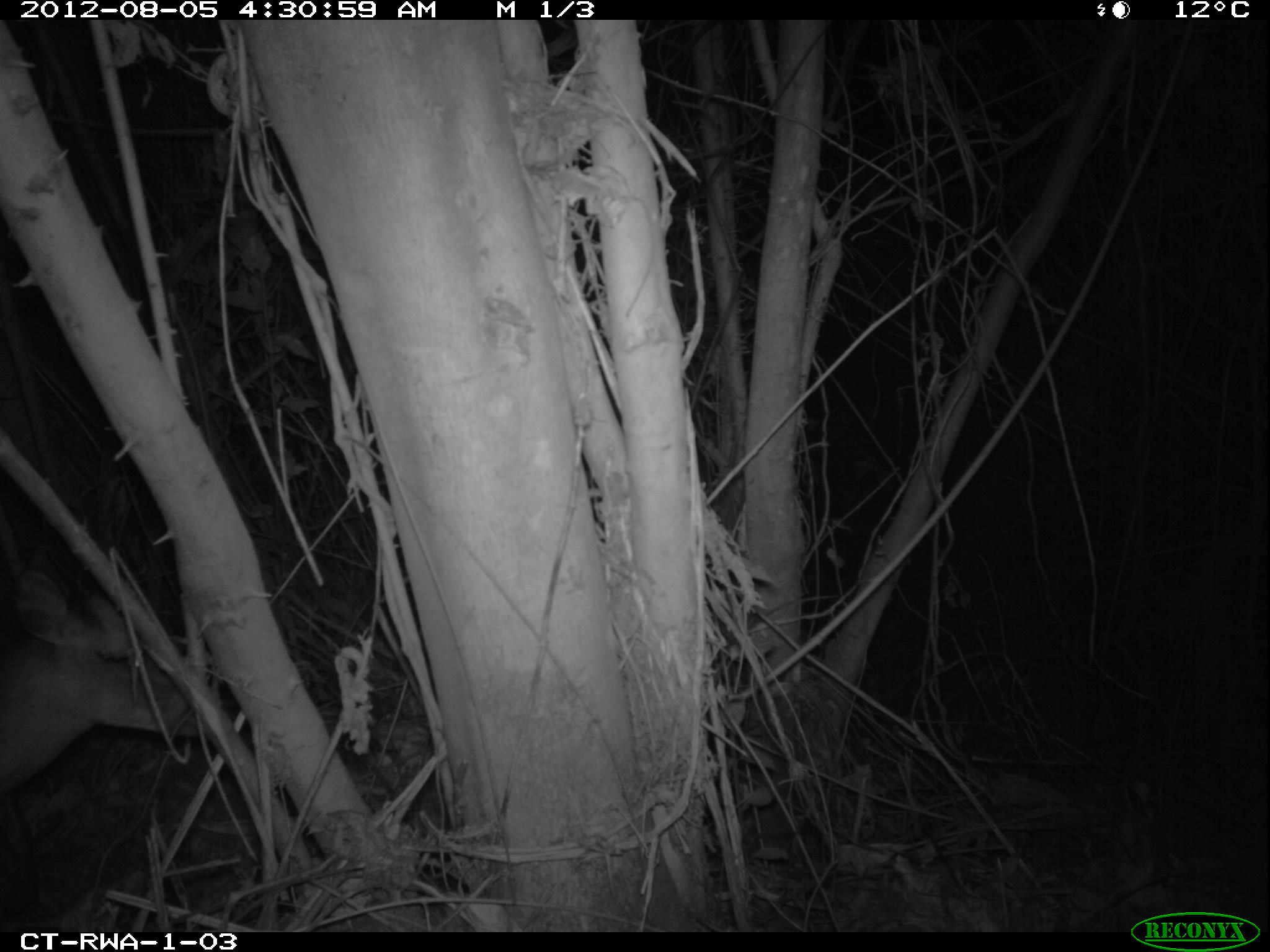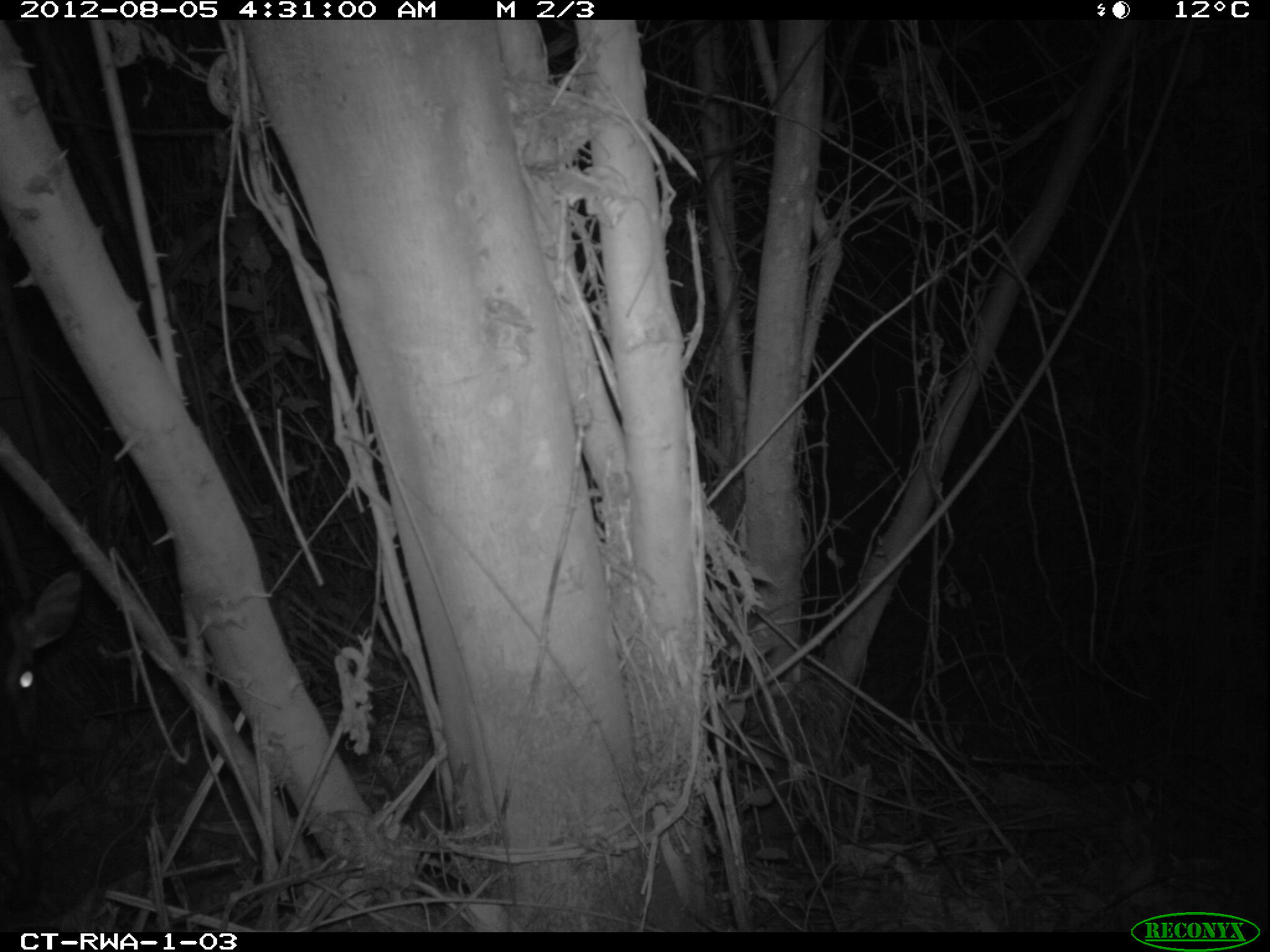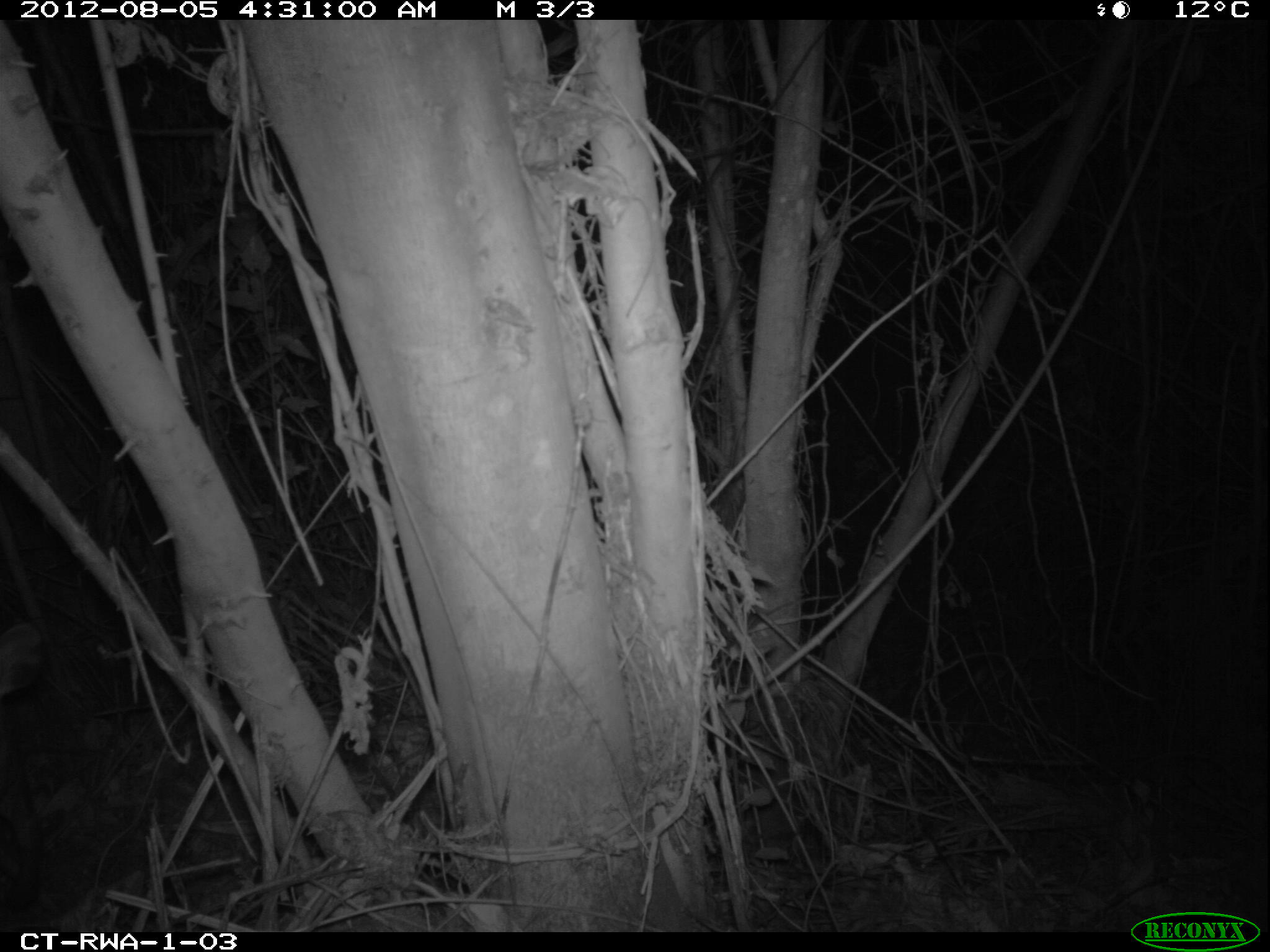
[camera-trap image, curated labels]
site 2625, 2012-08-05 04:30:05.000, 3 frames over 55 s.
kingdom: Animalia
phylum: Chordata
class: Mammalia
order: Artiodactyla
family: Bovidae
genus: Cephalophus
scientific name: Cephalophus nigrifrons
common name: black-fronted duiker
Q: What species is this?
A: Cephalophus nigrifrons (black-fronted duiker).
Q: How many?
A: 1.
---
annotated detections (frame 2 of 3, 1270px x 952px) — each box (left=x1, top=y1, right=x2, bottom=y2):
cephalophus nigrifrons: (left=1, top=571, right=80, bottom=907)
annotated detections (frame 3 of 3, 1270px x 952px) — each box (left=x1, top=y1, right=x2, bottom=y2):
cephalophus nigrifrons: (left=3, top=617, right=50, bottom=912)